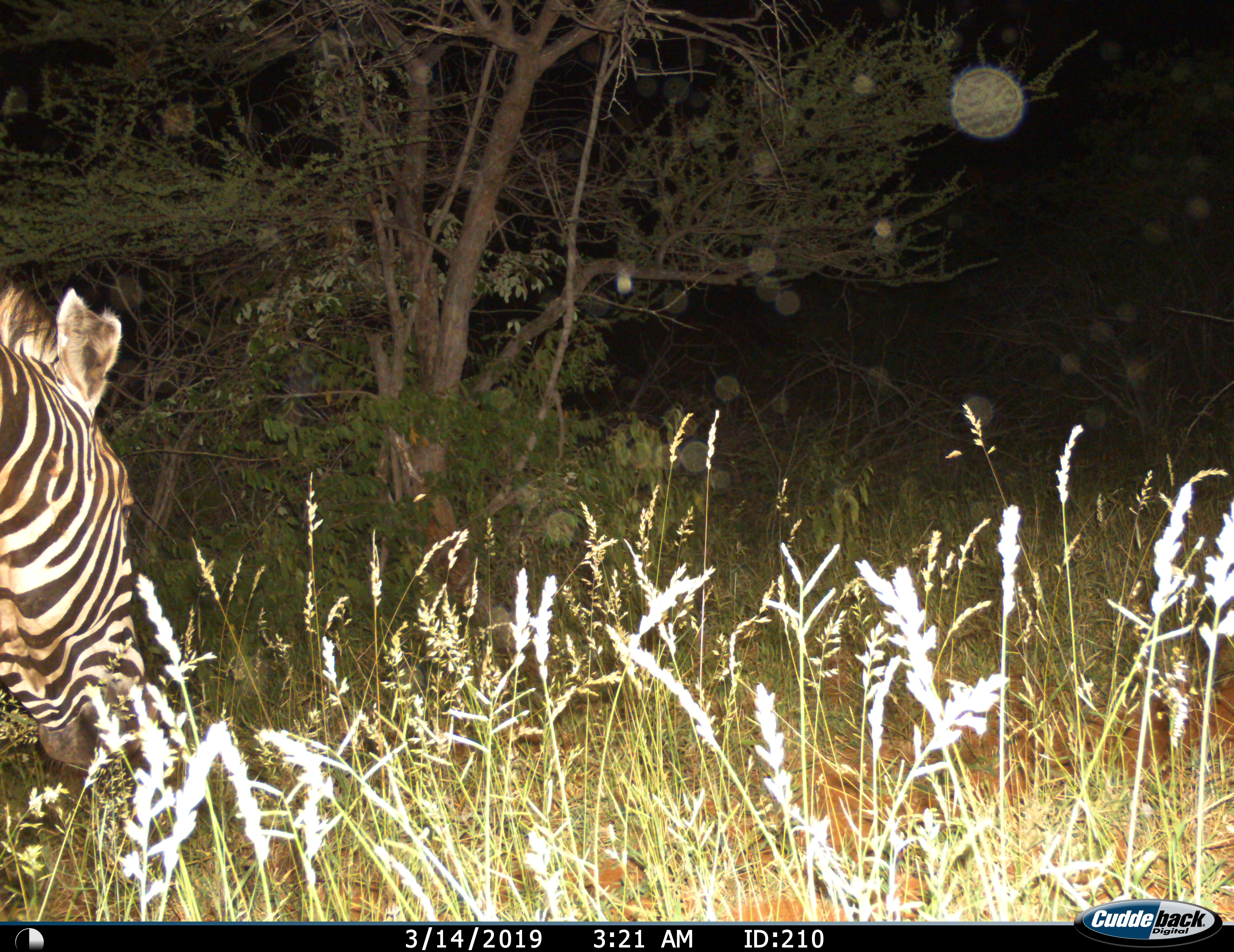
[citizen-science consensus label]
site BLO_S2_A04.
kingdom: Animalia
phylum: Chordata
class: Mammalia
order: Perissodactyla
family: Equidae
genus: Equus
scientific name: Equus quagga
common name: plains zebra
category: zebraplains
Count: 1.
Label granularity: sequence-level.